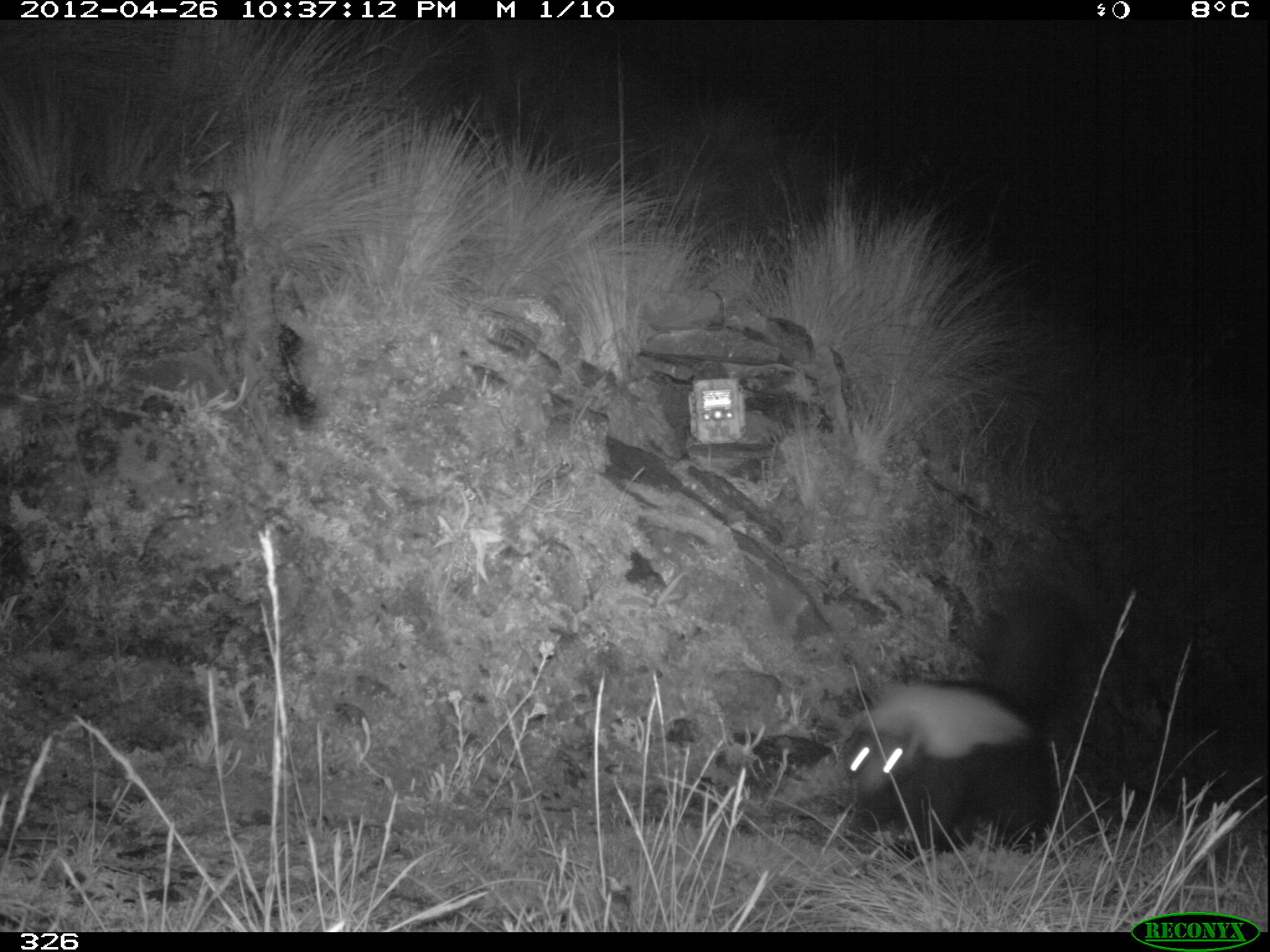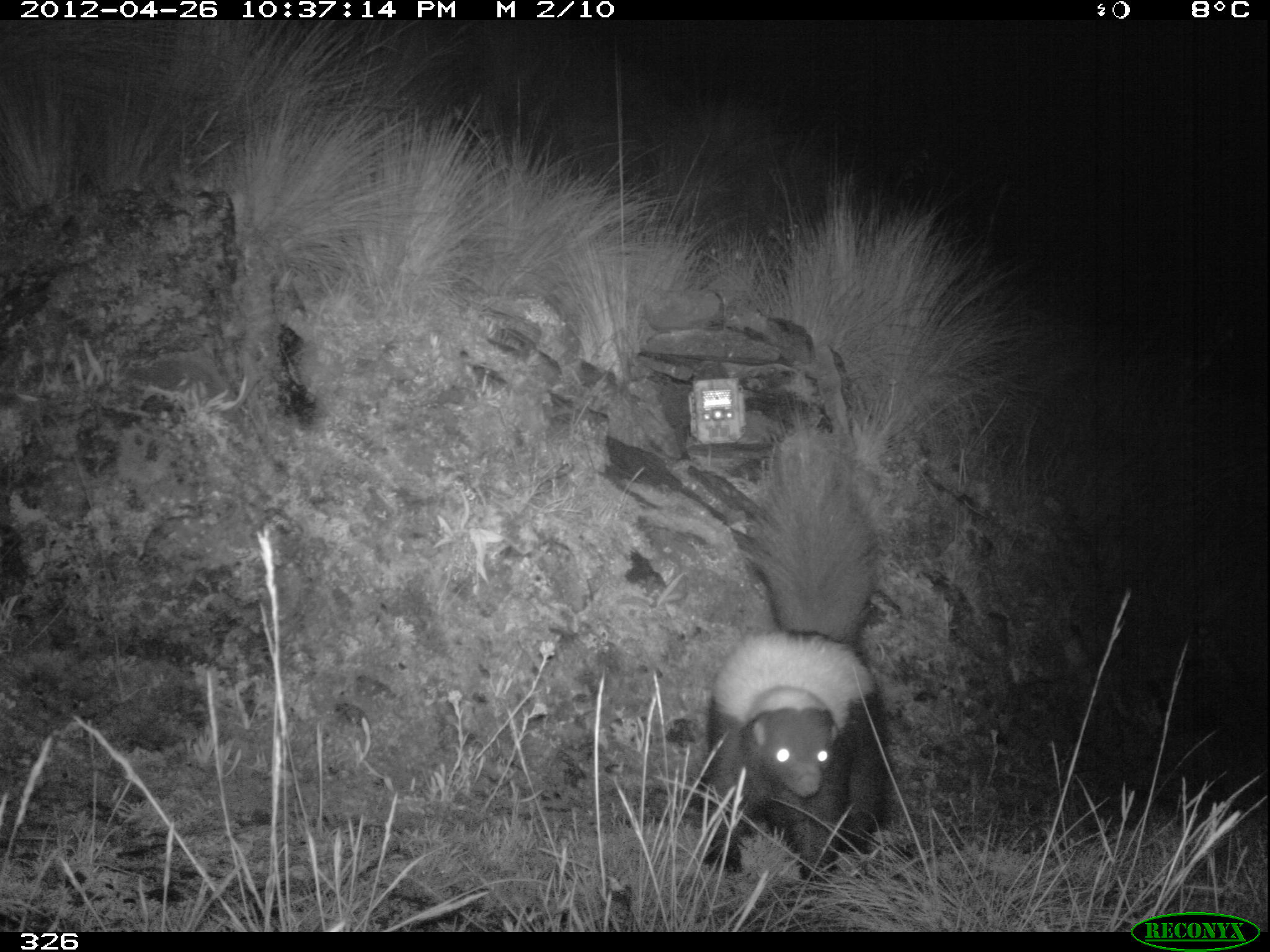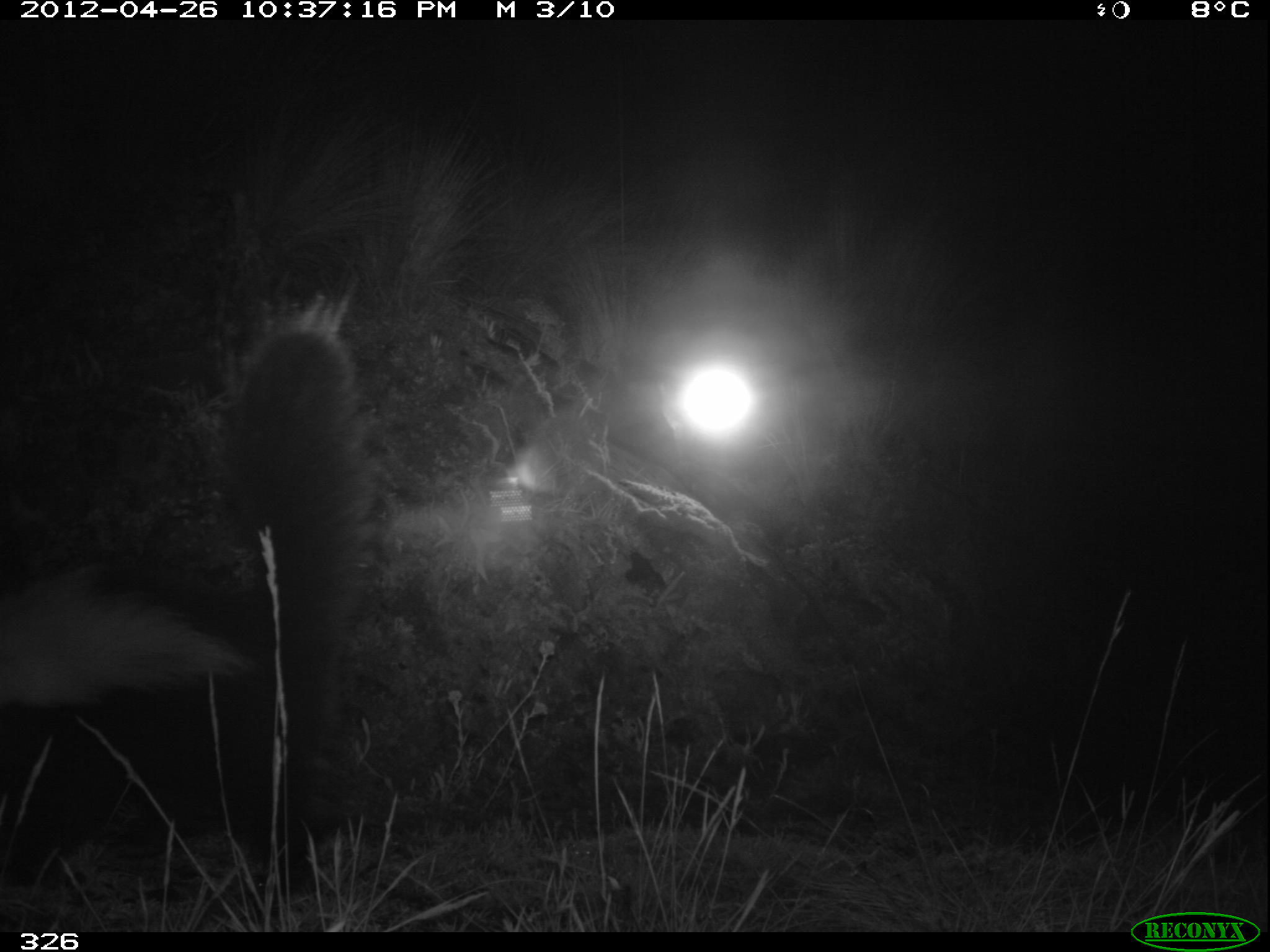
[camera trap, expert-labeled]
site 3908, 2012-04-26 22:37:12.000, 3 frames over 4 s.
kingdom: Animalia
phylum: Chordata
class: Mammalia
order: Carnivora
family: Mephitidae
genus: Conepatus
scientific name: Conepatus chinga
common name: molina's hog-nosed skunk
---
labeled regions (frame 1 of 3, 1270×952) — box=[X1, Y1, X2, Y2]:
conepatus chinga: box=[834, 574, 1084, 864]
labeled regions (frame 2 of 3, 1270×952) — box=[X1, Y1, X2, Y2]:
conepatus chinga: box=[702, 422, 889, 882]